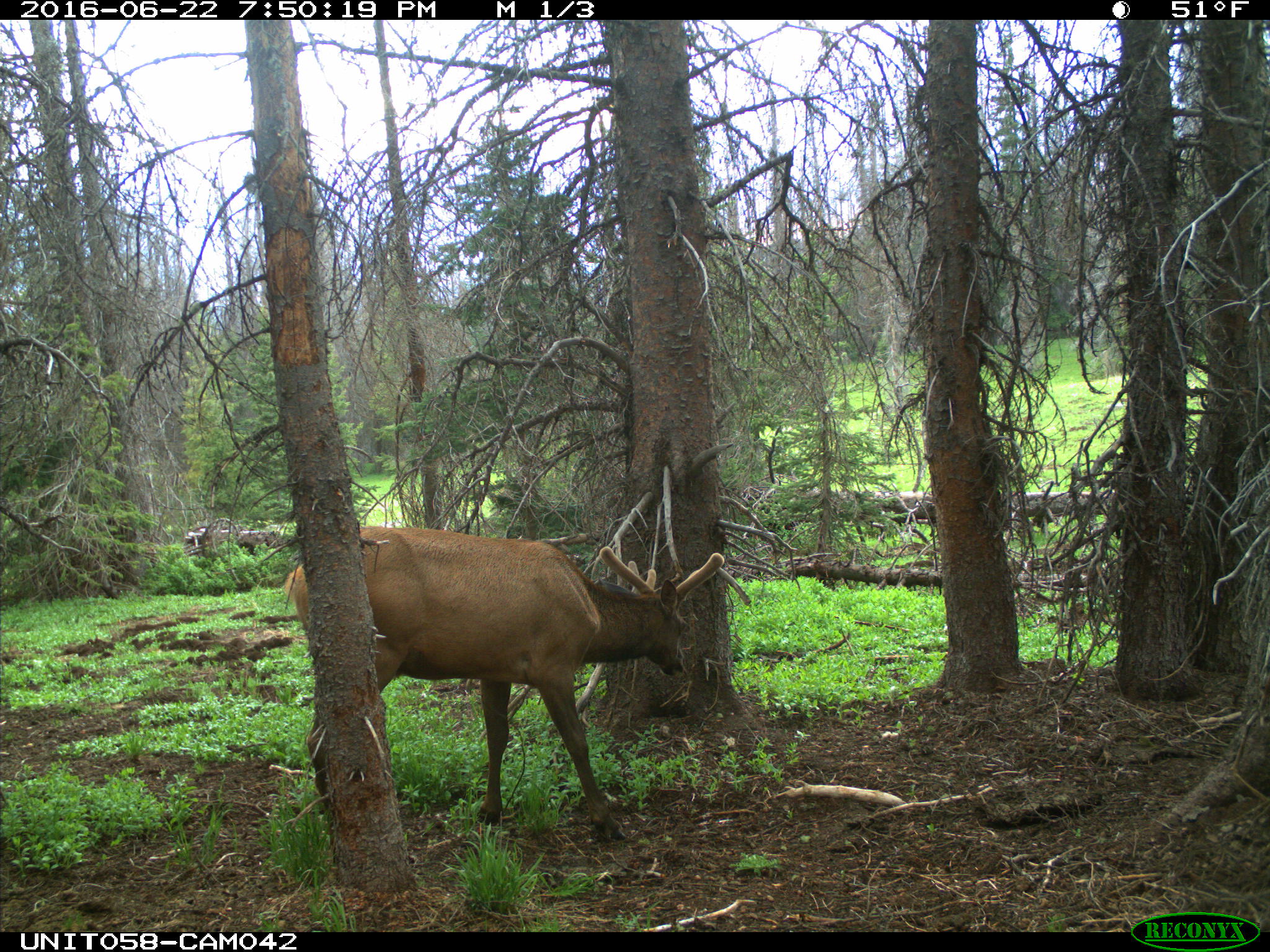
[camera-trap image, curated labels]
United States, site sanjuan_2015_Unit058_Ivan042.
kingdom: Animalia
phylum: Chordata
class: Mammalia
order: Artiodactyla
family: Cervidae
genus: Cervus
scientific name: Cervus elaphus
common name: red deer